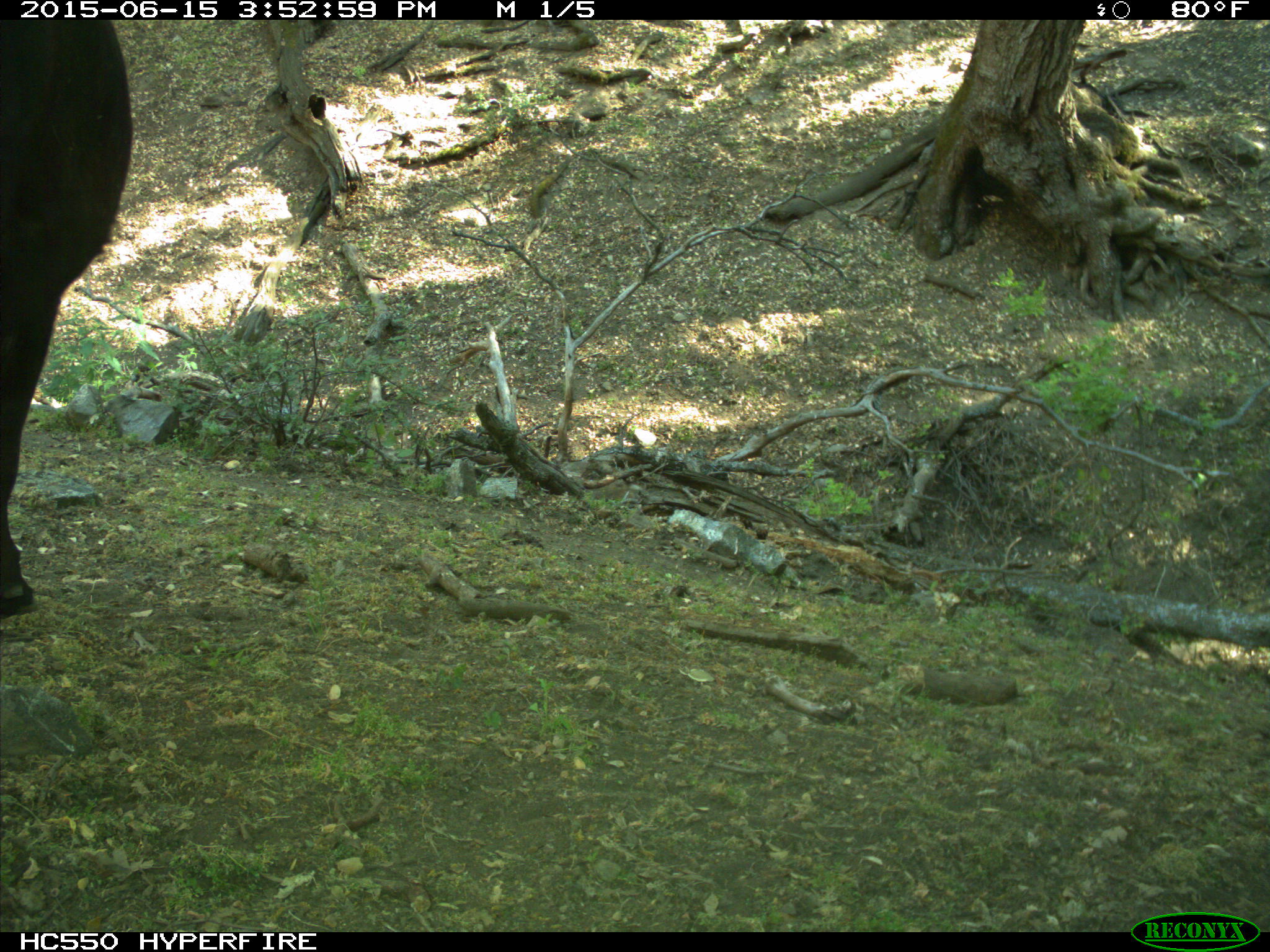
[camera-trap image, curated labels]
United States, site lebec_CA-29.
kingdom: Animalia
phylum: Chordata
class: Mammalia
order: Artiodactyla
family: Bovidae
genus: Bos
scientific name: Bos taurus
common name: domestic cow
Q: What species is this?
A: Bos taurus (domestic cow).